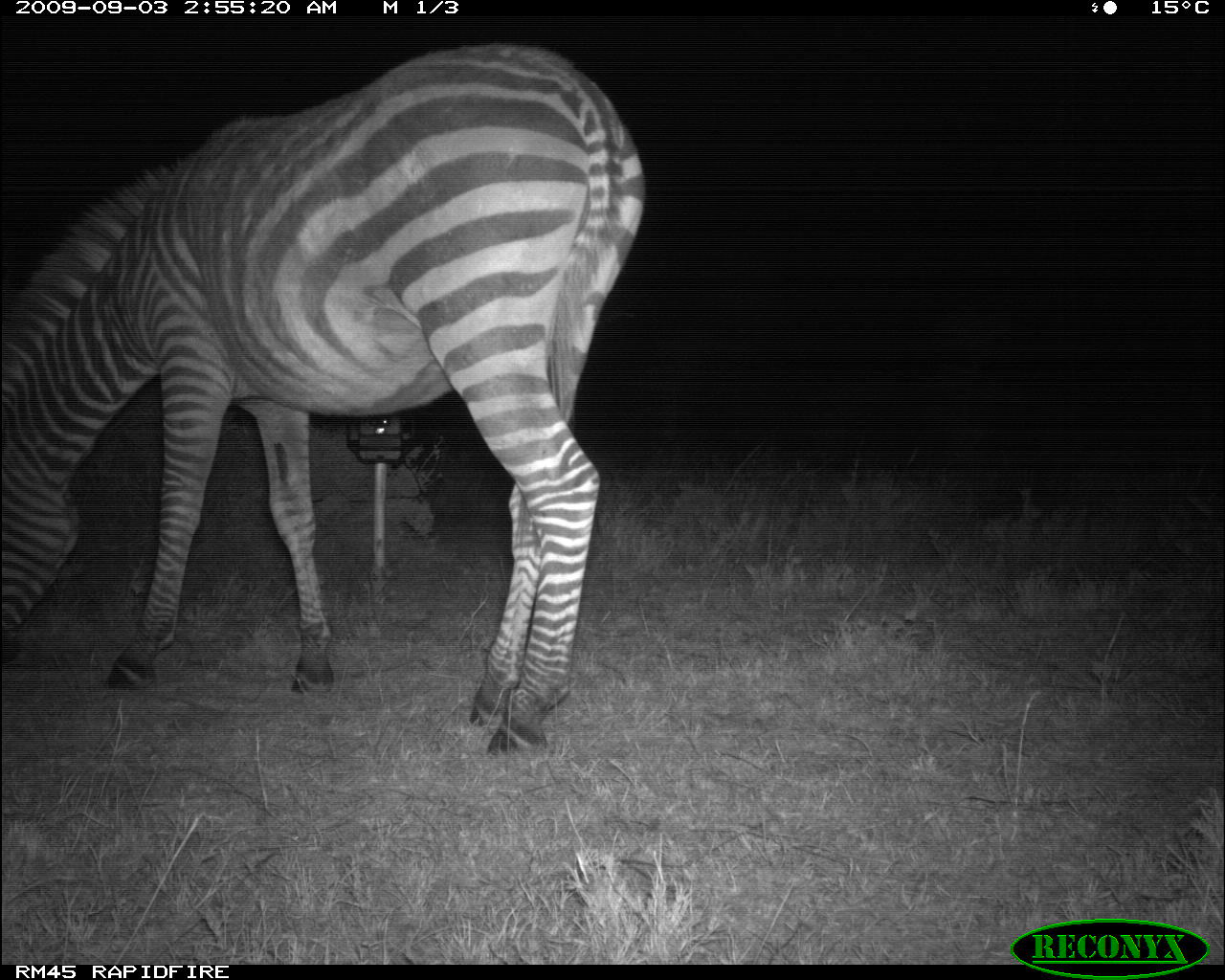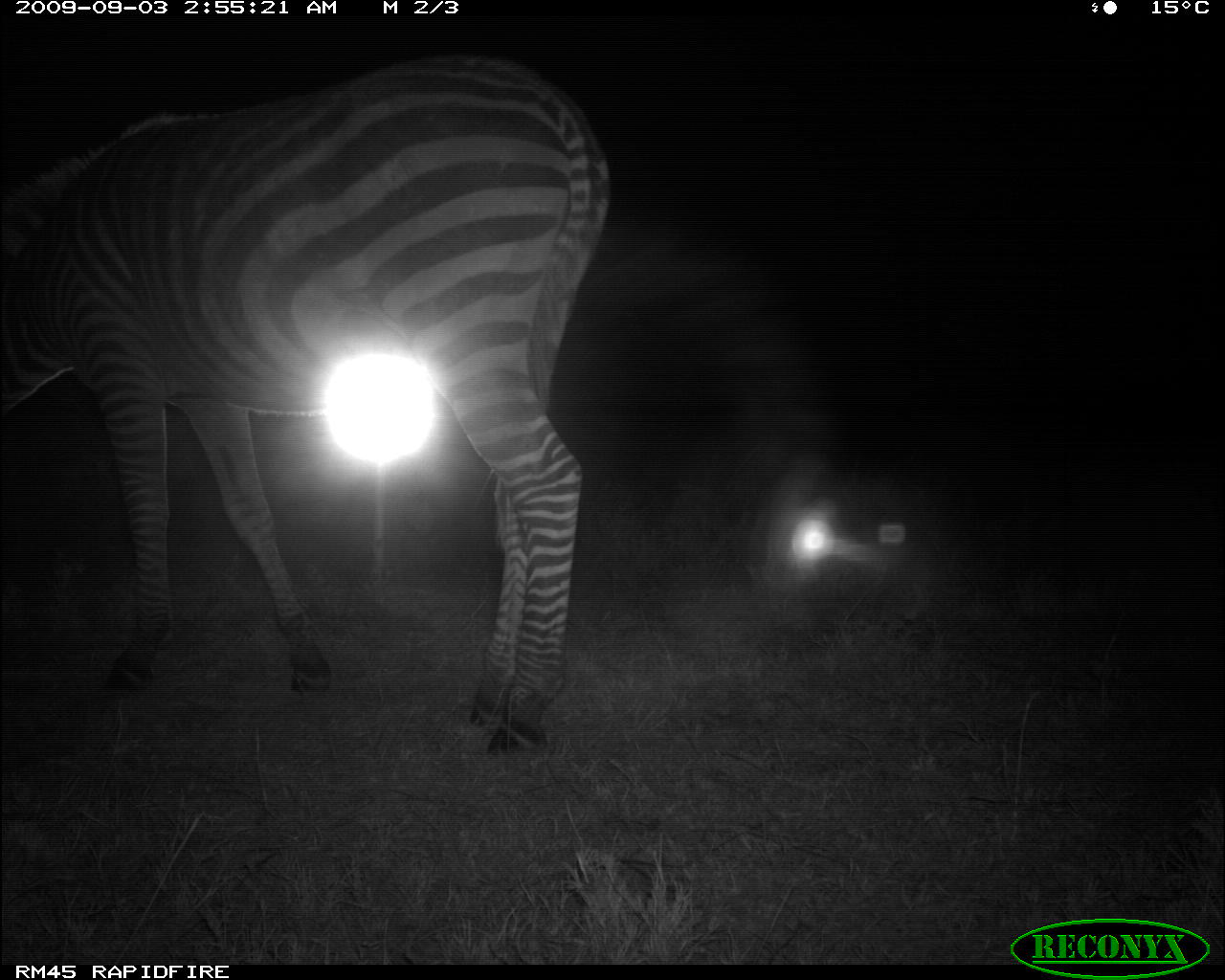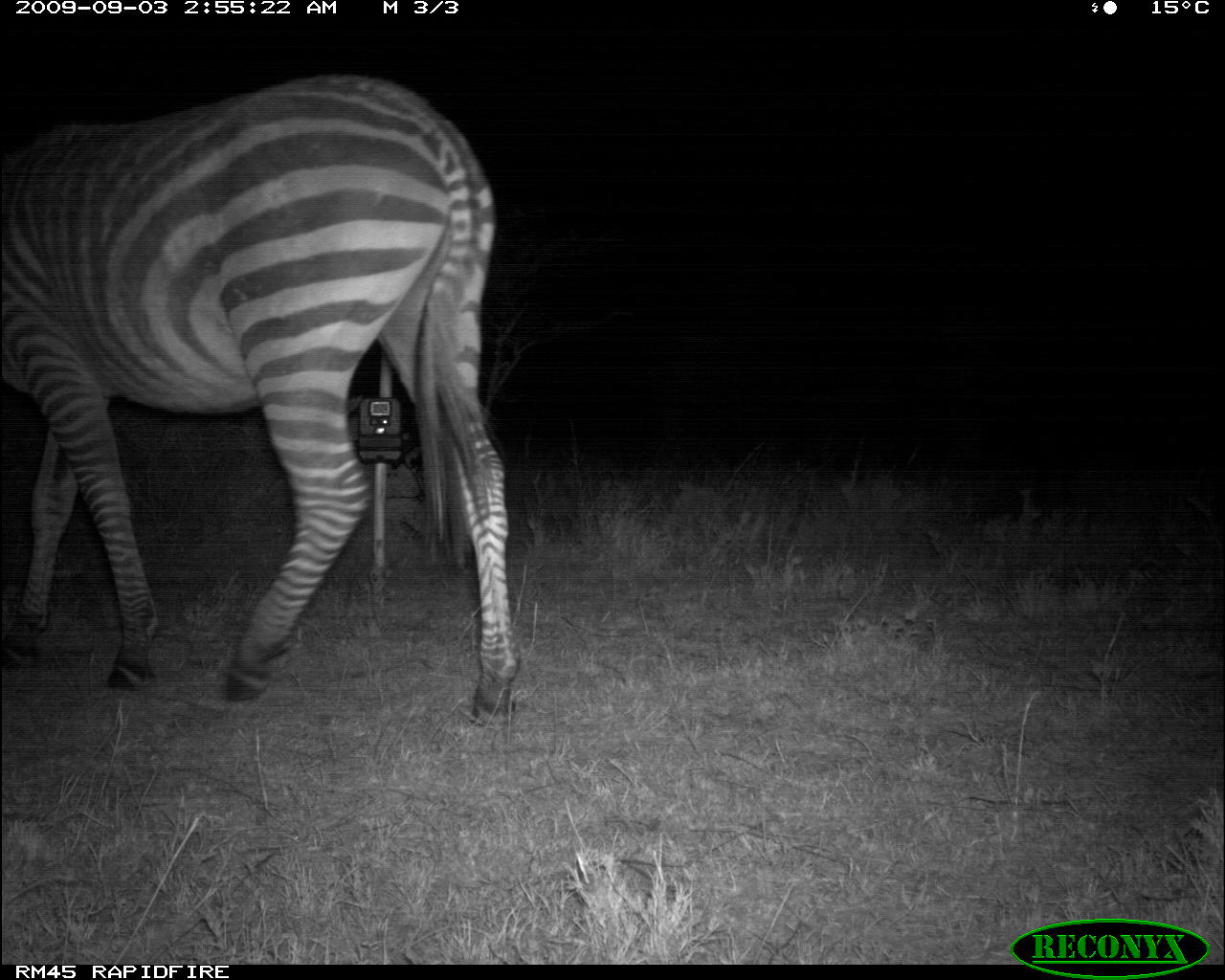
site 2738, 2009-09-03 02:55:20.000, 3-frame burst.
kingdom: Animalia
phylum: Chordata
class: Mammalia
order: Perissodactyla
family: Equidae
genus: Equus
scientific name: Equus quagga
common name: plains zebra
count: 1